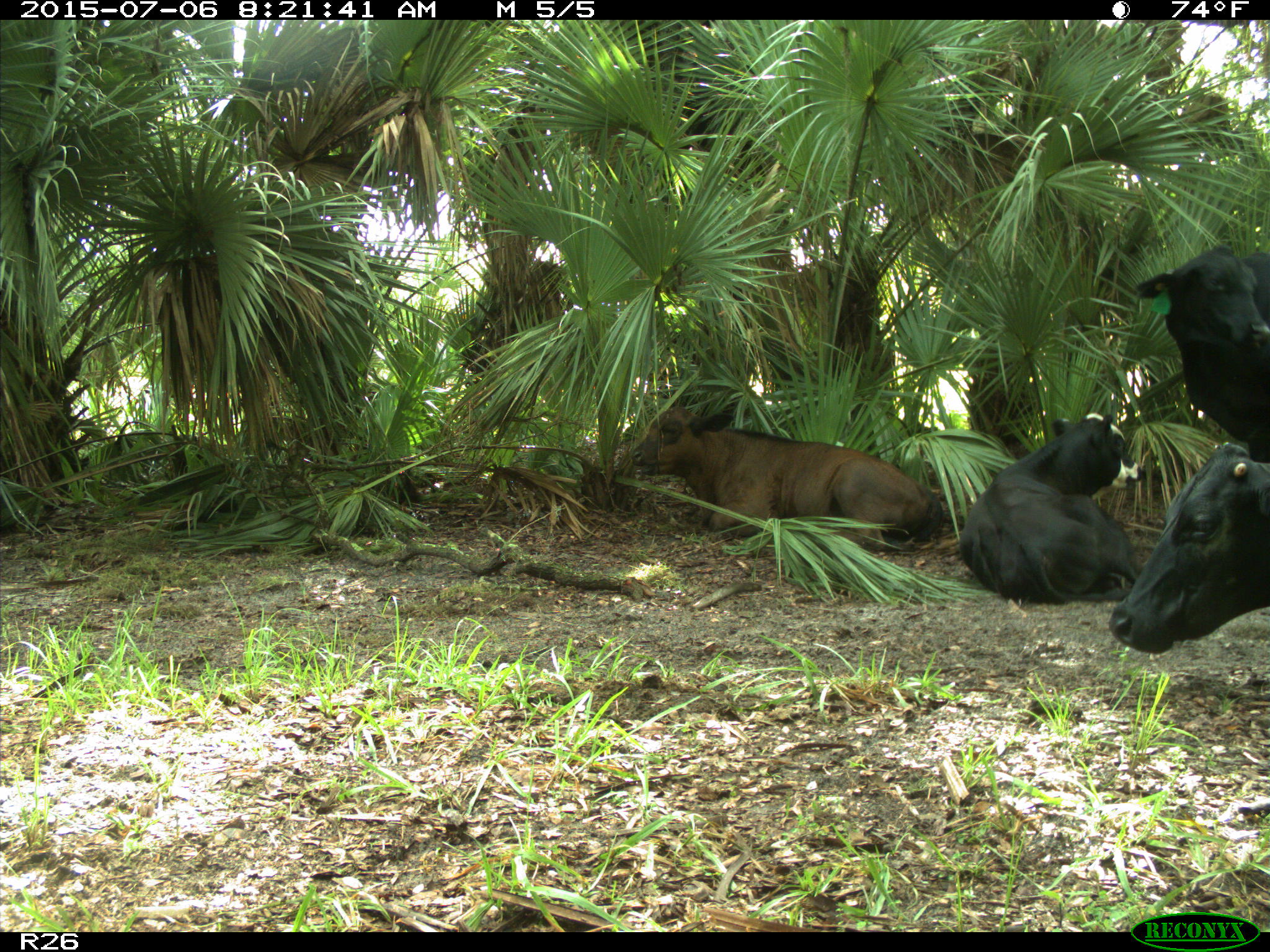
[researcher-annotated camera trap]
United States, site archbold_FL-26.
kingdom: Animalia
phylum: Chordata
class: Mammalia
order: Artiodactyla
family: Bovidae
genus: Bos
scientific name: Bos taurus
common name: domestic cow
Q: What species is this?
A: Bos taurus (domestic cow).